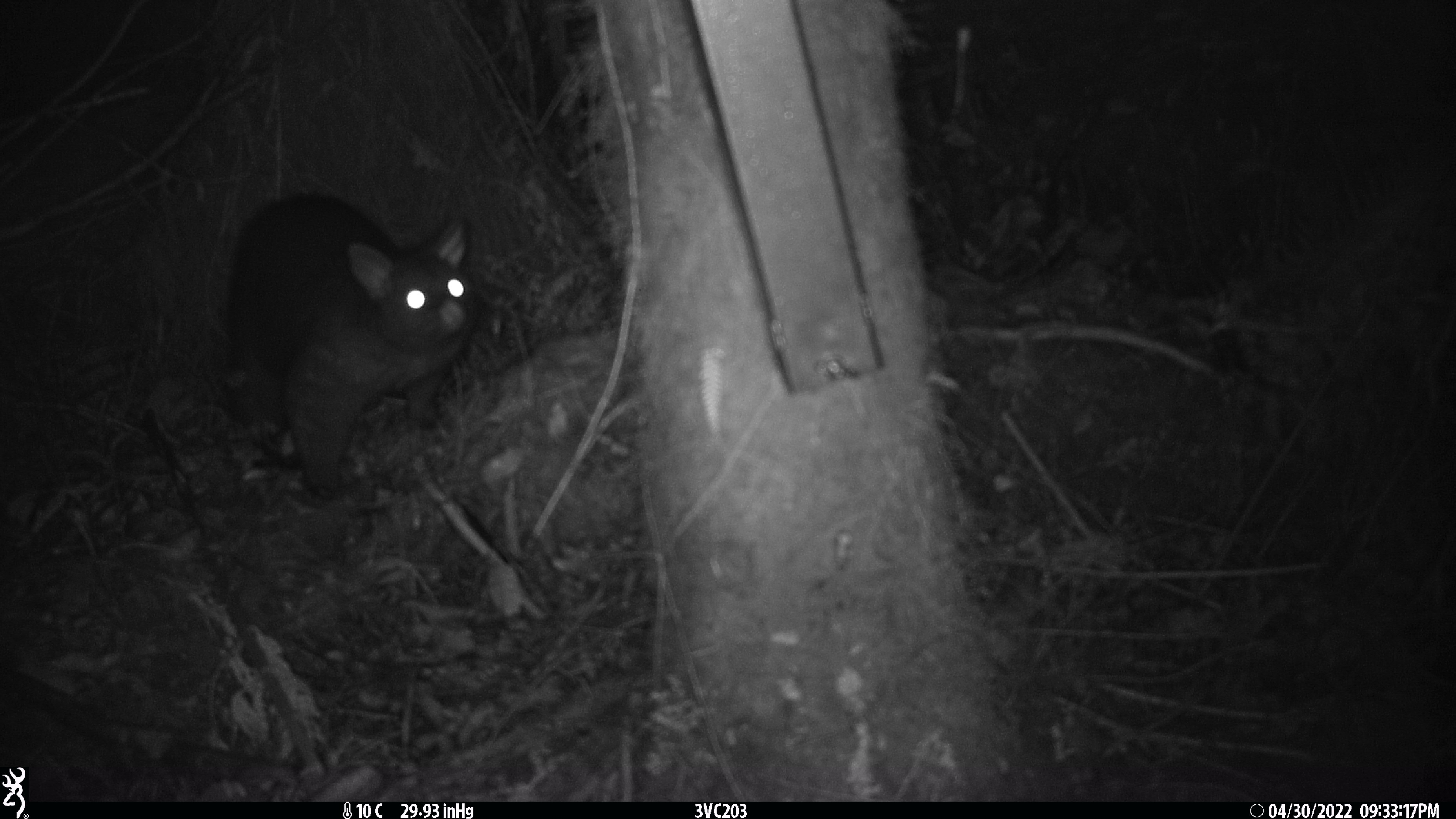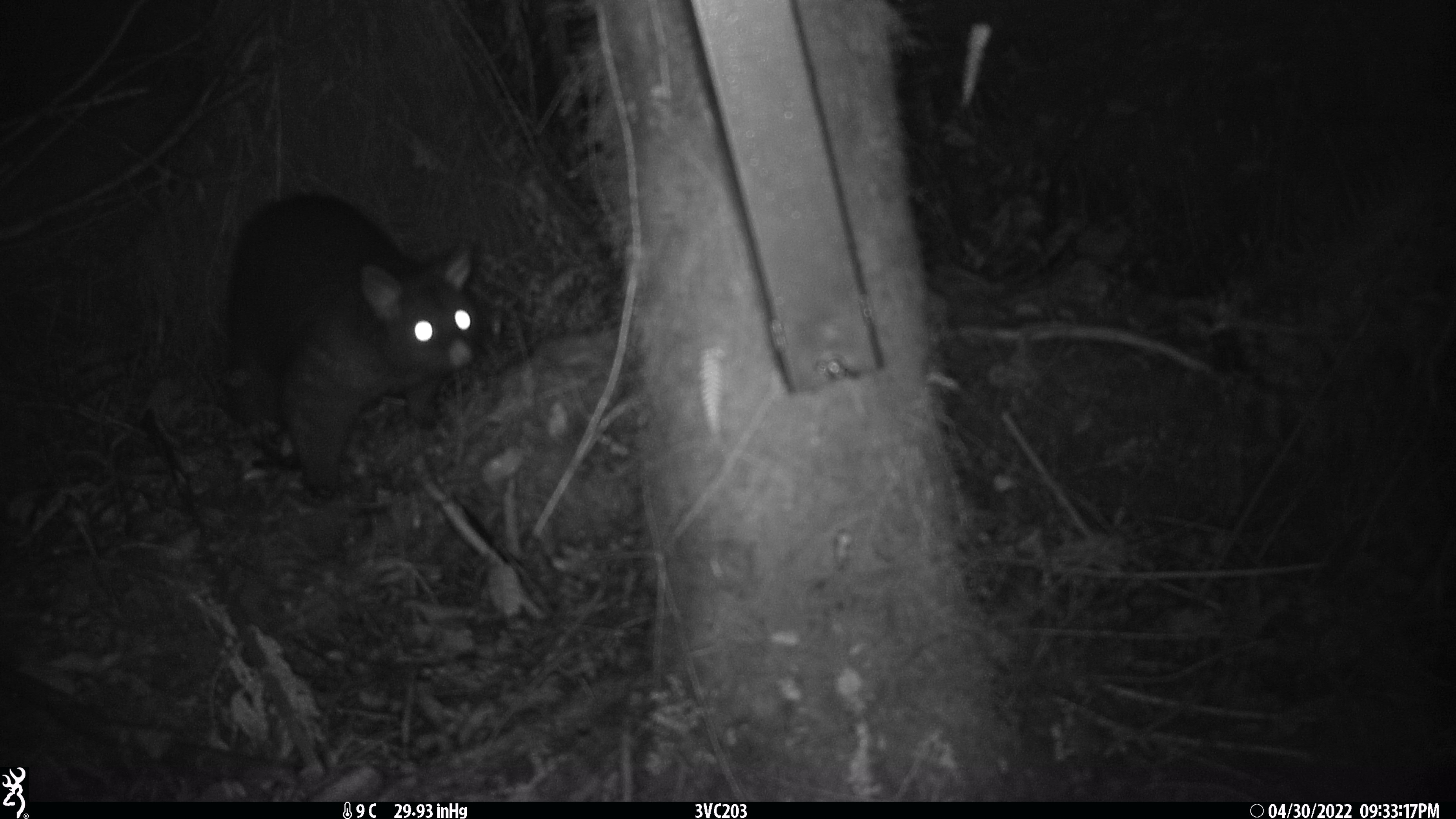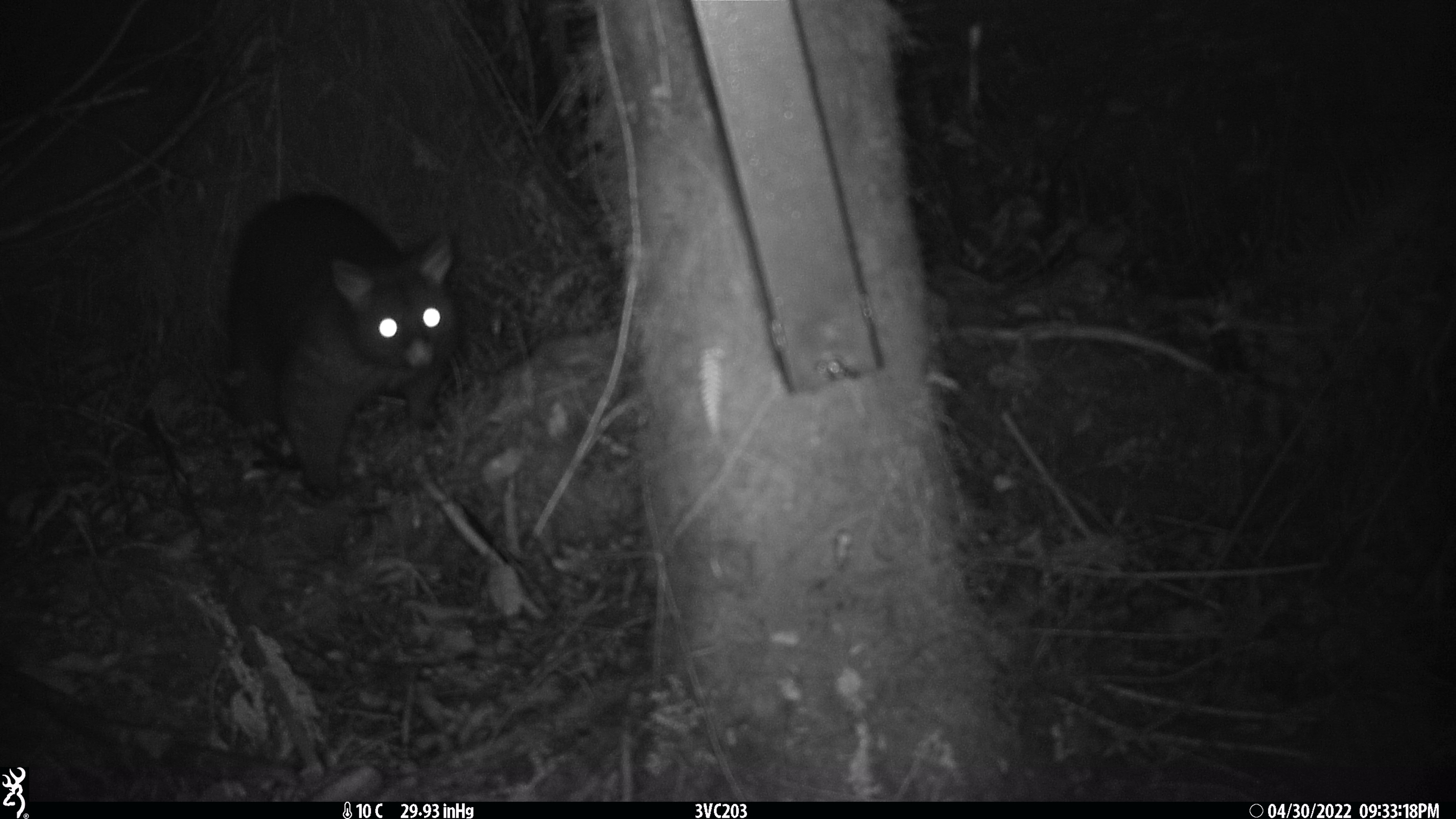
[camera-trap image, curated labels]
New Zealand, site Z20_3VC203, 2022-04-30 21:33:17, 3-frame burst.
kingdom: Animalia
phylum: Chordata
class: Mammalia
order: Diprotodontia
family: Phalangeridae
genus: Trichosurus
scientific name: Trichosurus vulpecula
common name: common brushtail possum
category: possum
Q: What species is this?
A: Possum (common brushtail possum) (Trichosurus vulpecula).